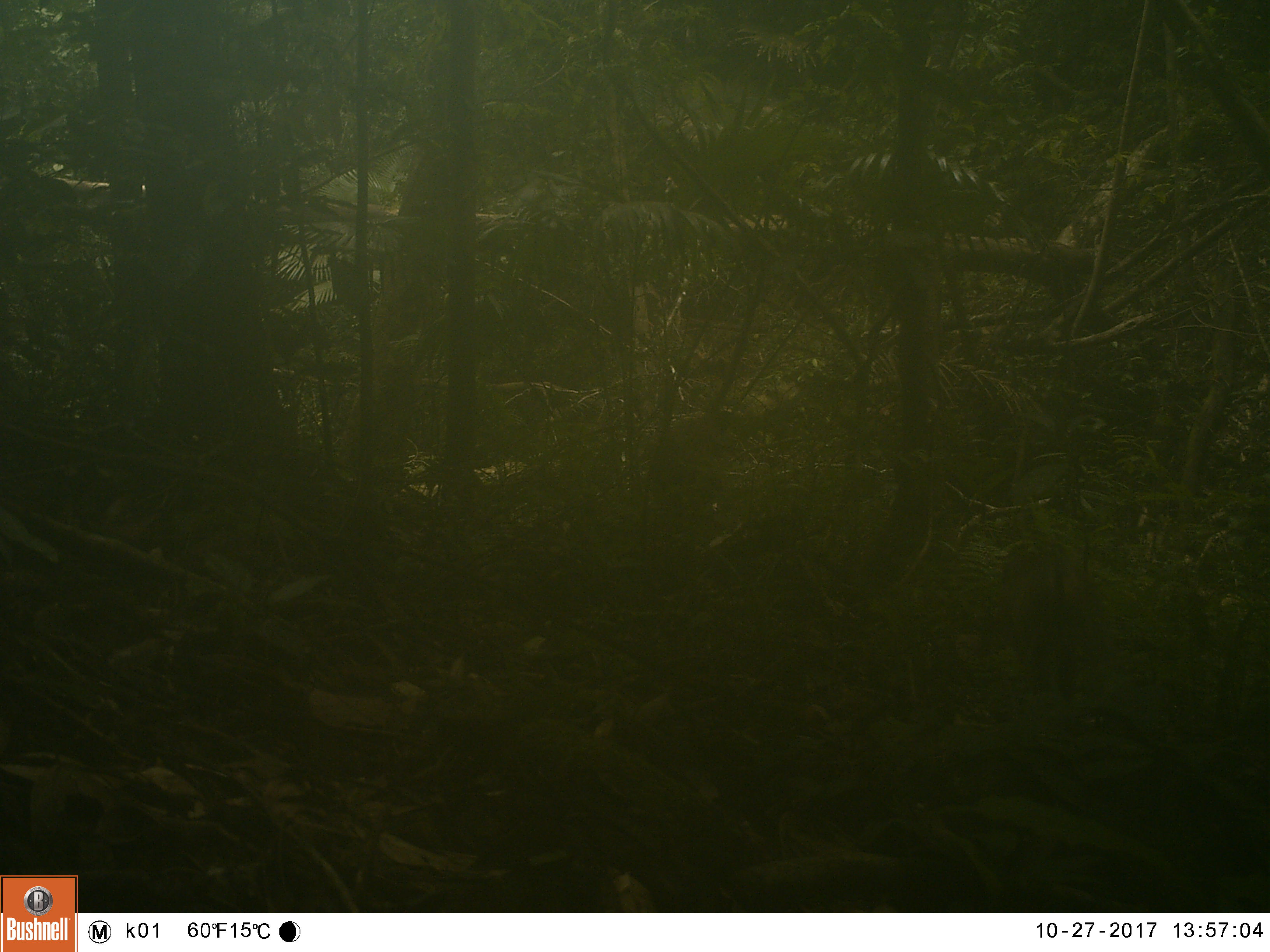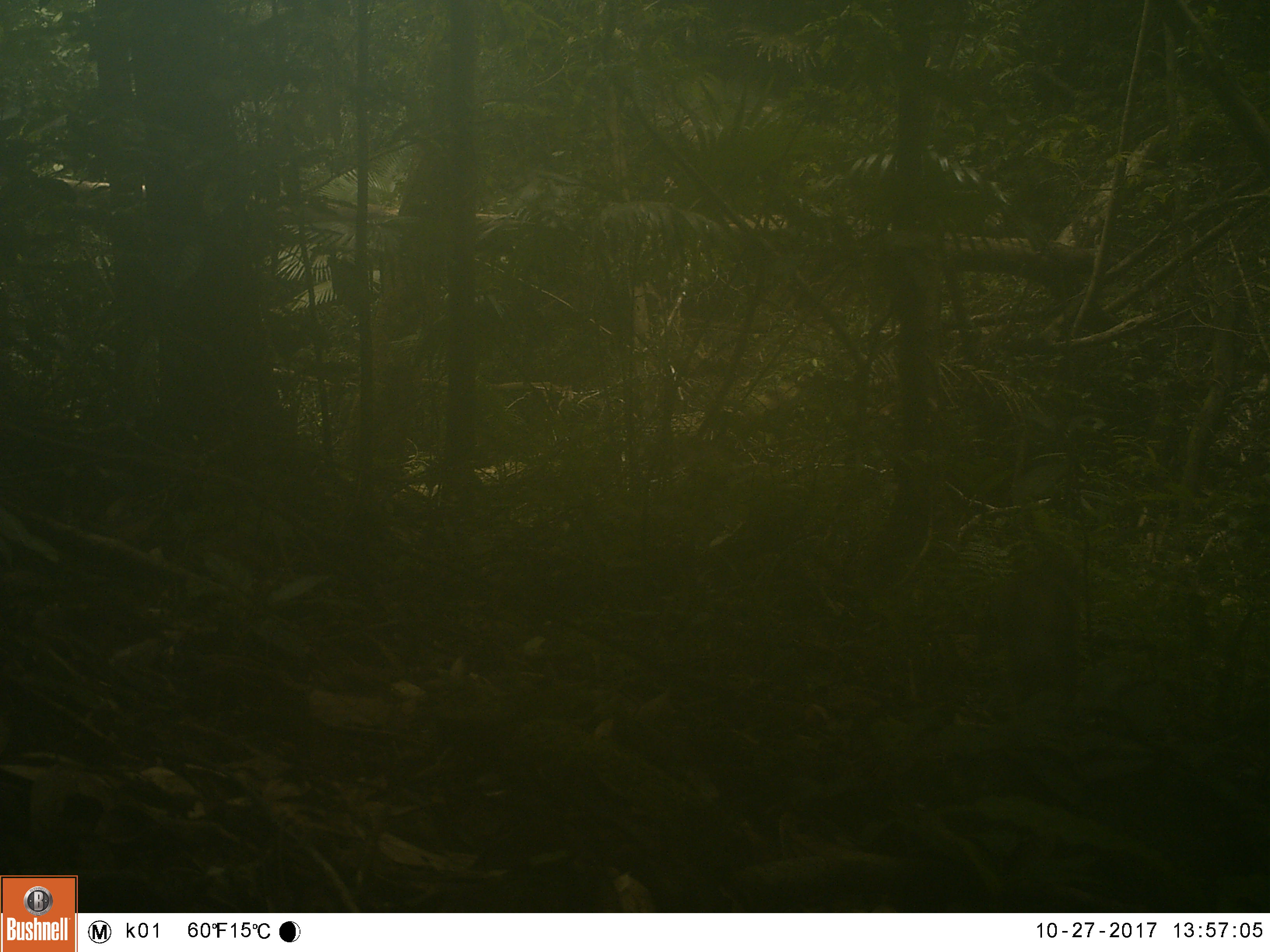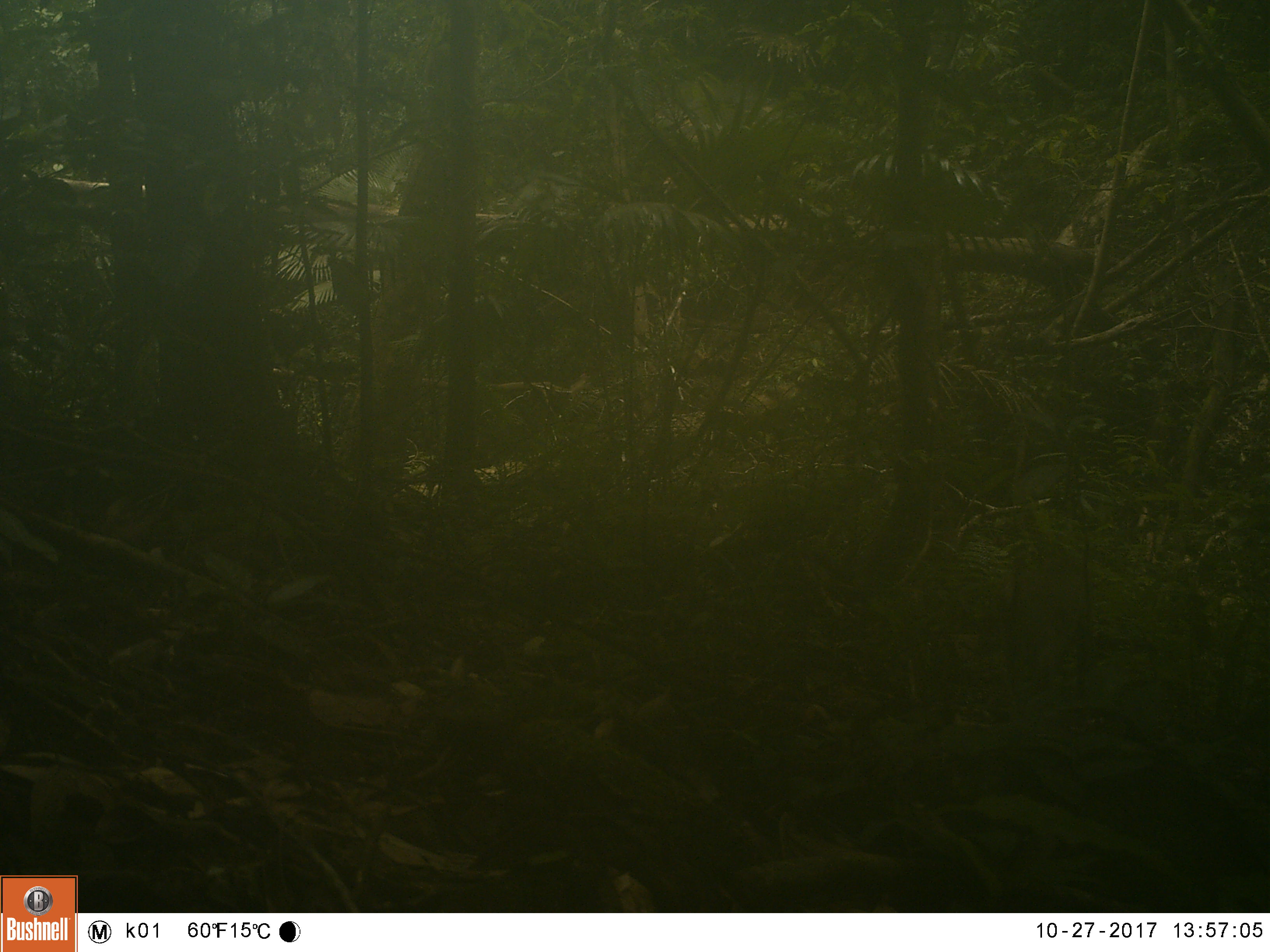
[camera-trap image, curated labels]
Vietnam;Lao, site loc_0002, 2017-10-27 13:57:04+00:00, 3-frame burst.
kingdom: Animalia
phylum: Chordata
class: Mammalia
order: Primates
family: Cercopithecidae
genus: Macaca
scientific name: Macaca nemestrina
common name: pig-tailed macaque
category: pig tailed macaque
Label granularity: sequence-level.